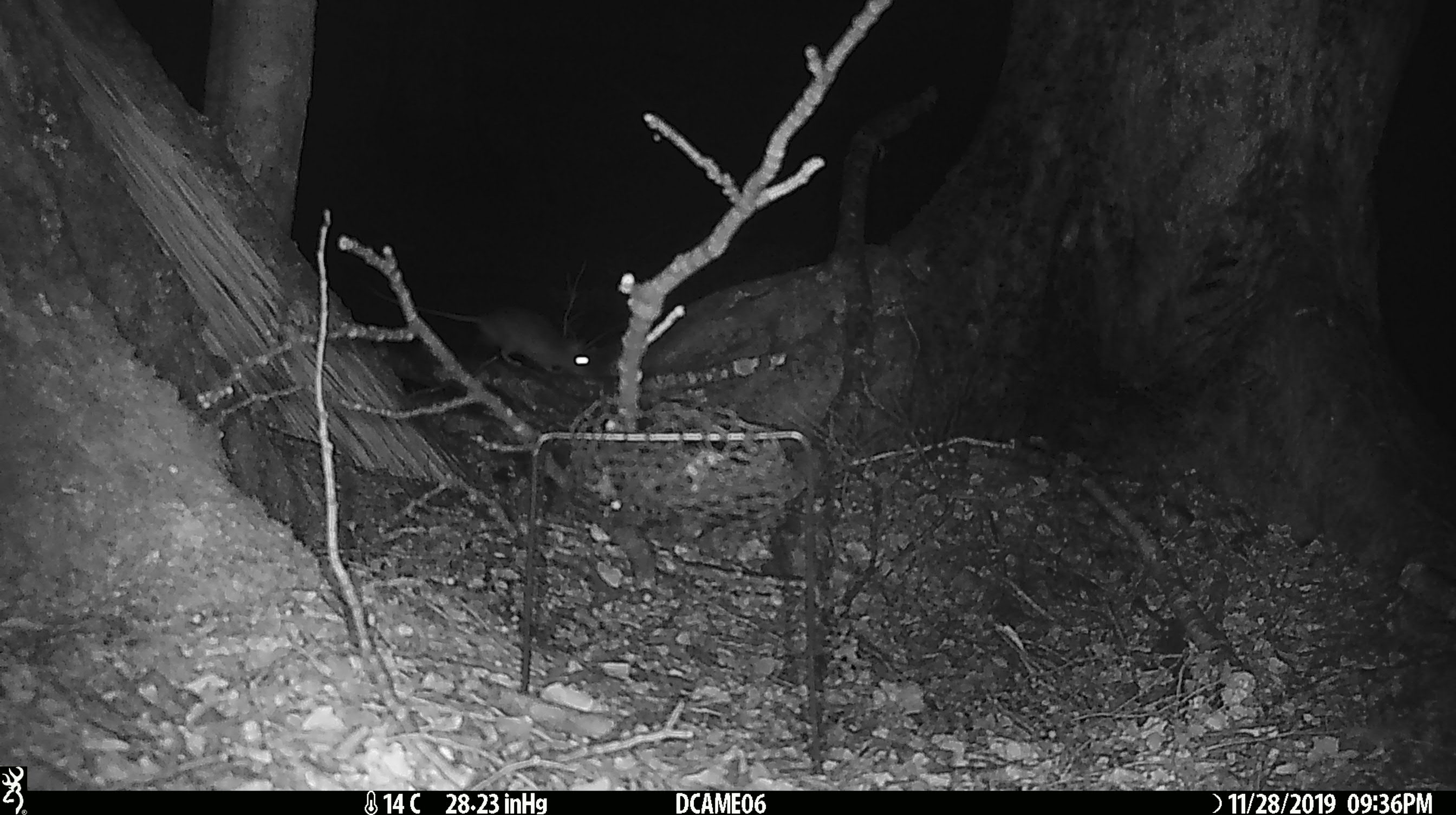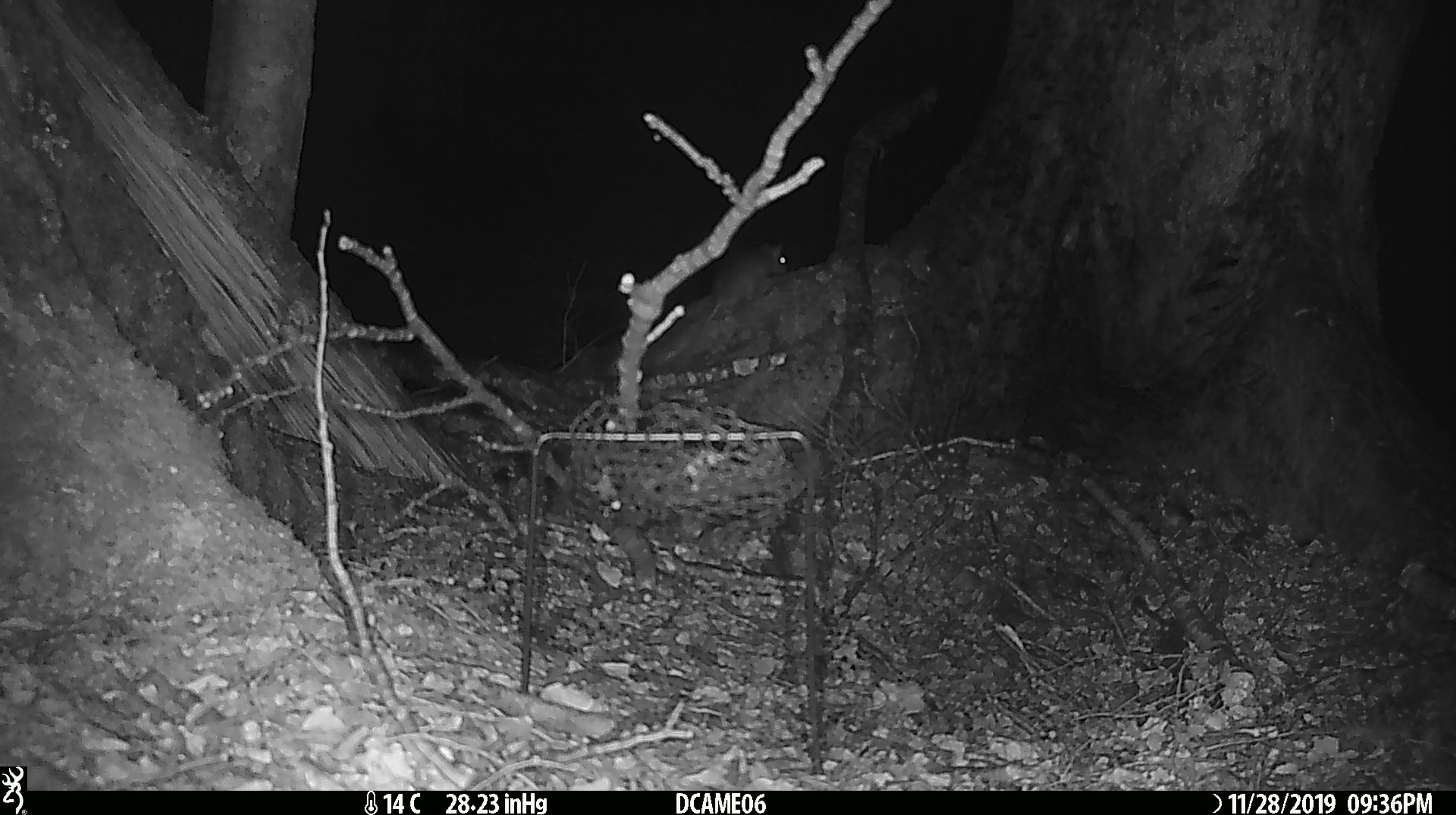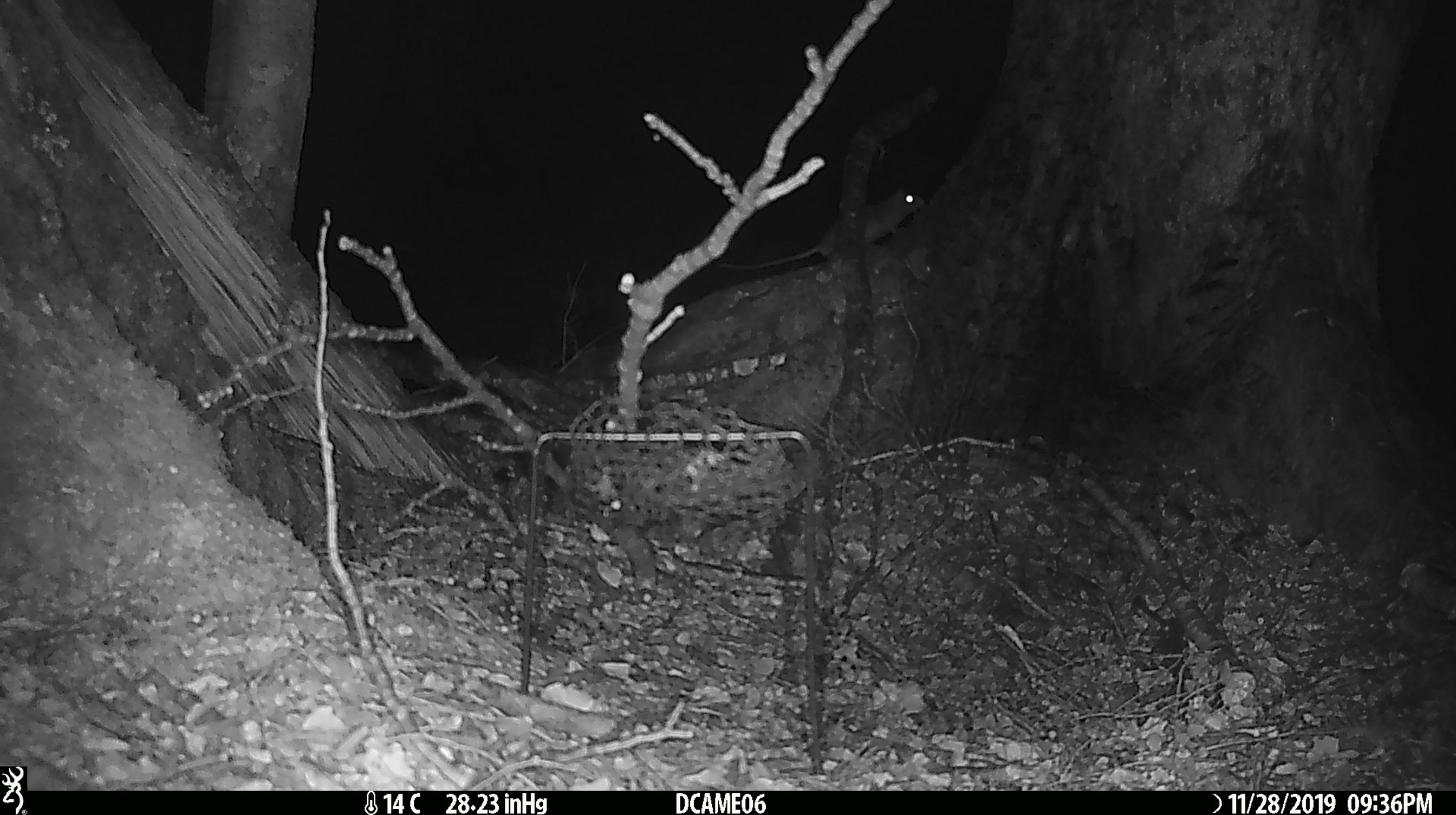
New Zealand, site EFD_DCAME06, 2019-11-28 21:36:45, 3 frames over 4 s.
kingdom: Animalia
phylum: Chordata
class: Mammalia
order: Rodentia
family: Muridae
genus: Rattus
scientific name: Rattus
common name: rat